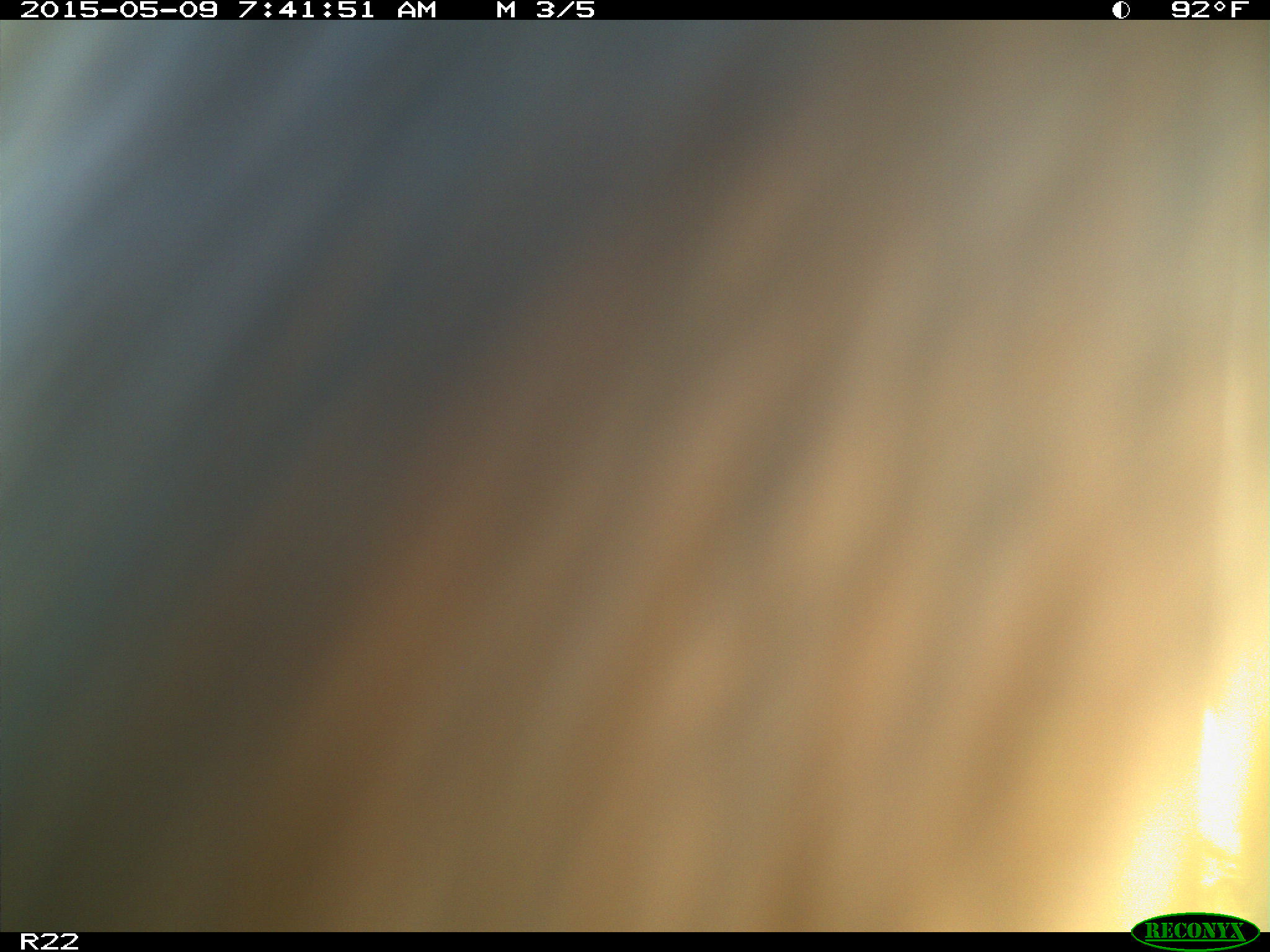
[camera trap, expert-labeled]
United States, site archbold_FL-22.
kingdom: Animalia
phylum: Chordata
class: Mammalia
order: Artiodactyla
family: Bovidae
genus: Bos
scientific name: Bos taurus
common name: domestic cow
Bos taurus (domestic cow).